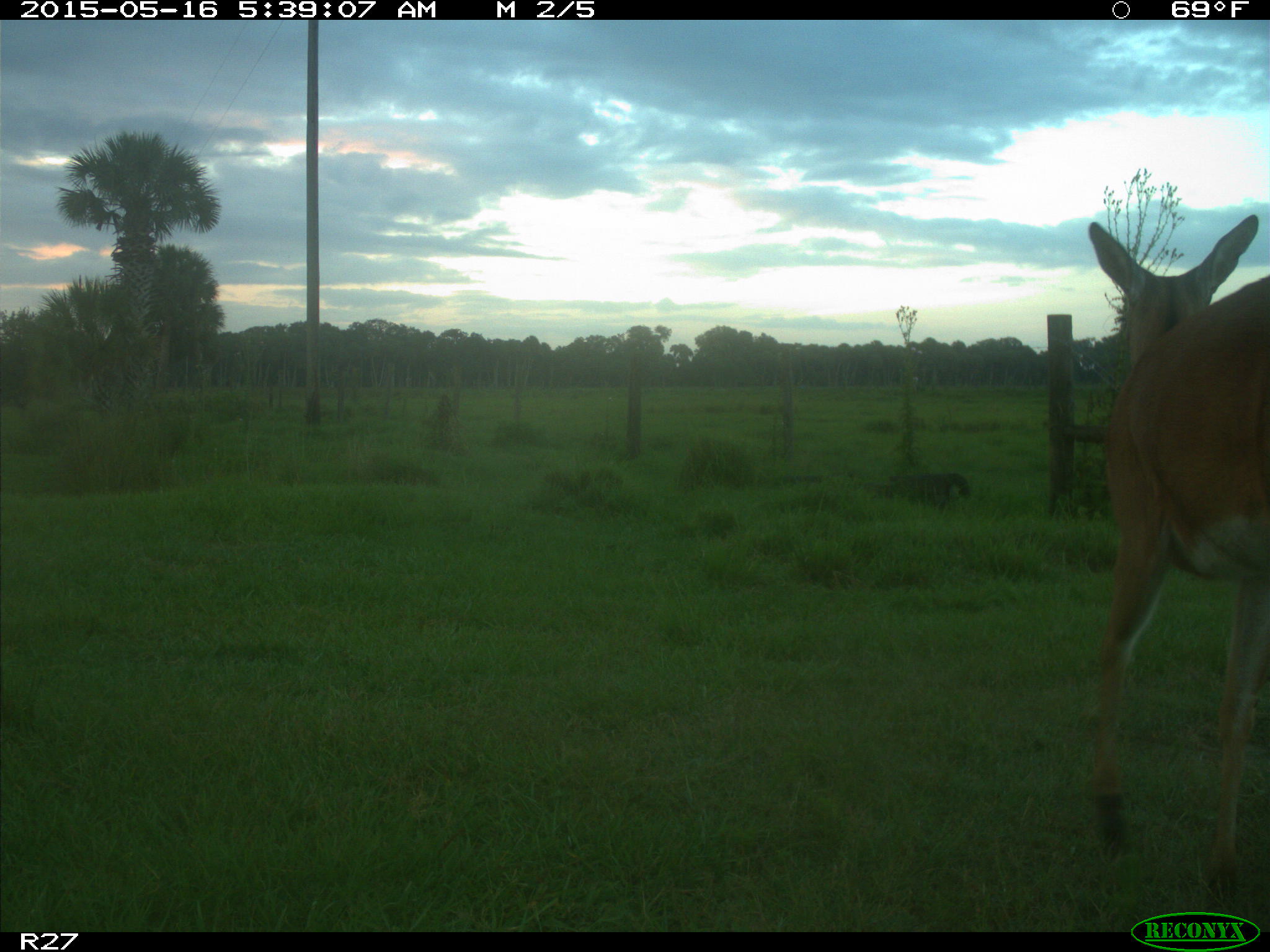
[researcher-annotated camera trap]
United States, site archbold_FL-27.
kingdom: Animalia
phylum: Chordata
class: Mammalia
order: Artiodactyla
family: Cervidae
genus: Odocoileus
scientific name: Odocoileus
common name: deer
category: unidentified deer